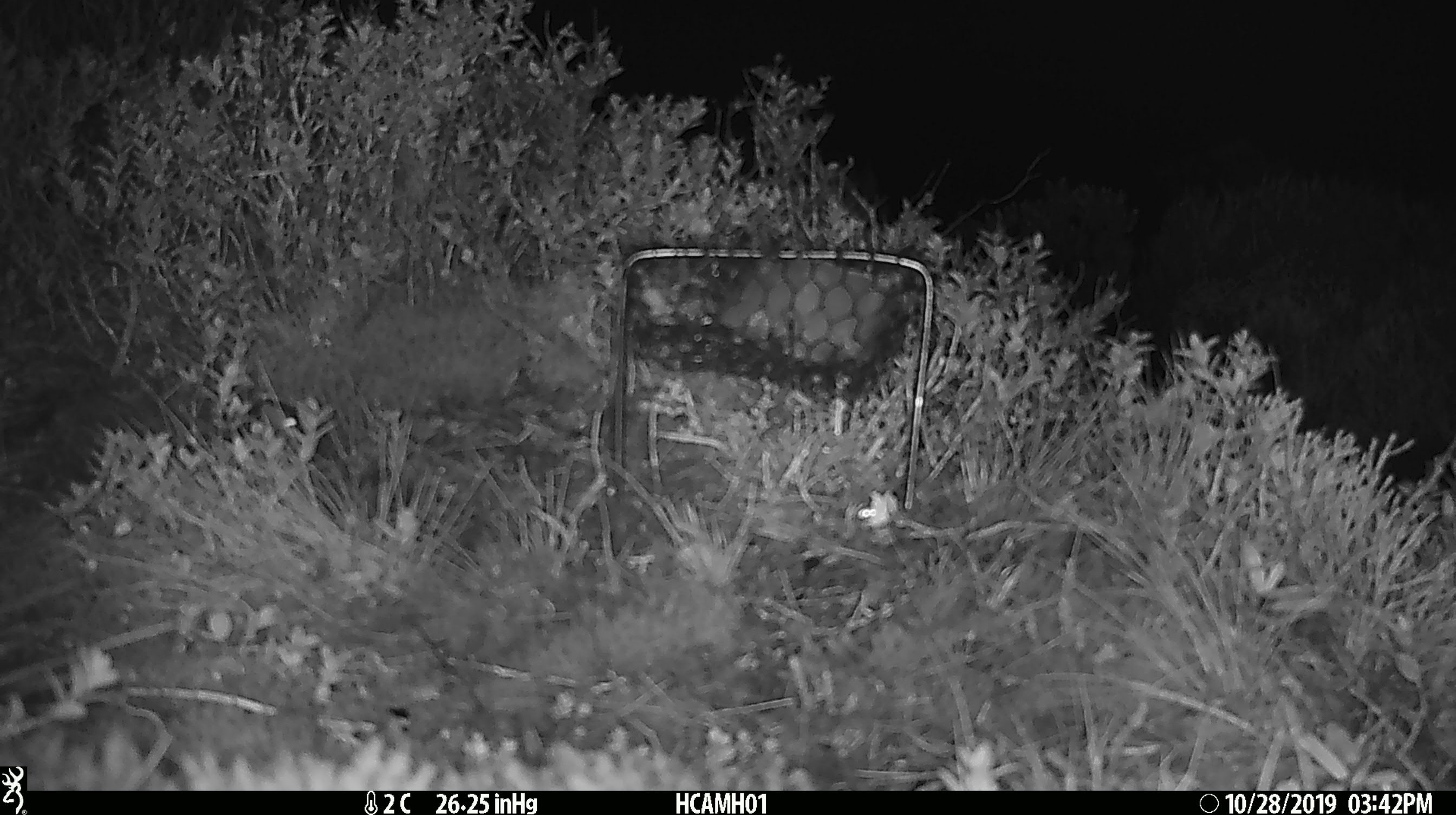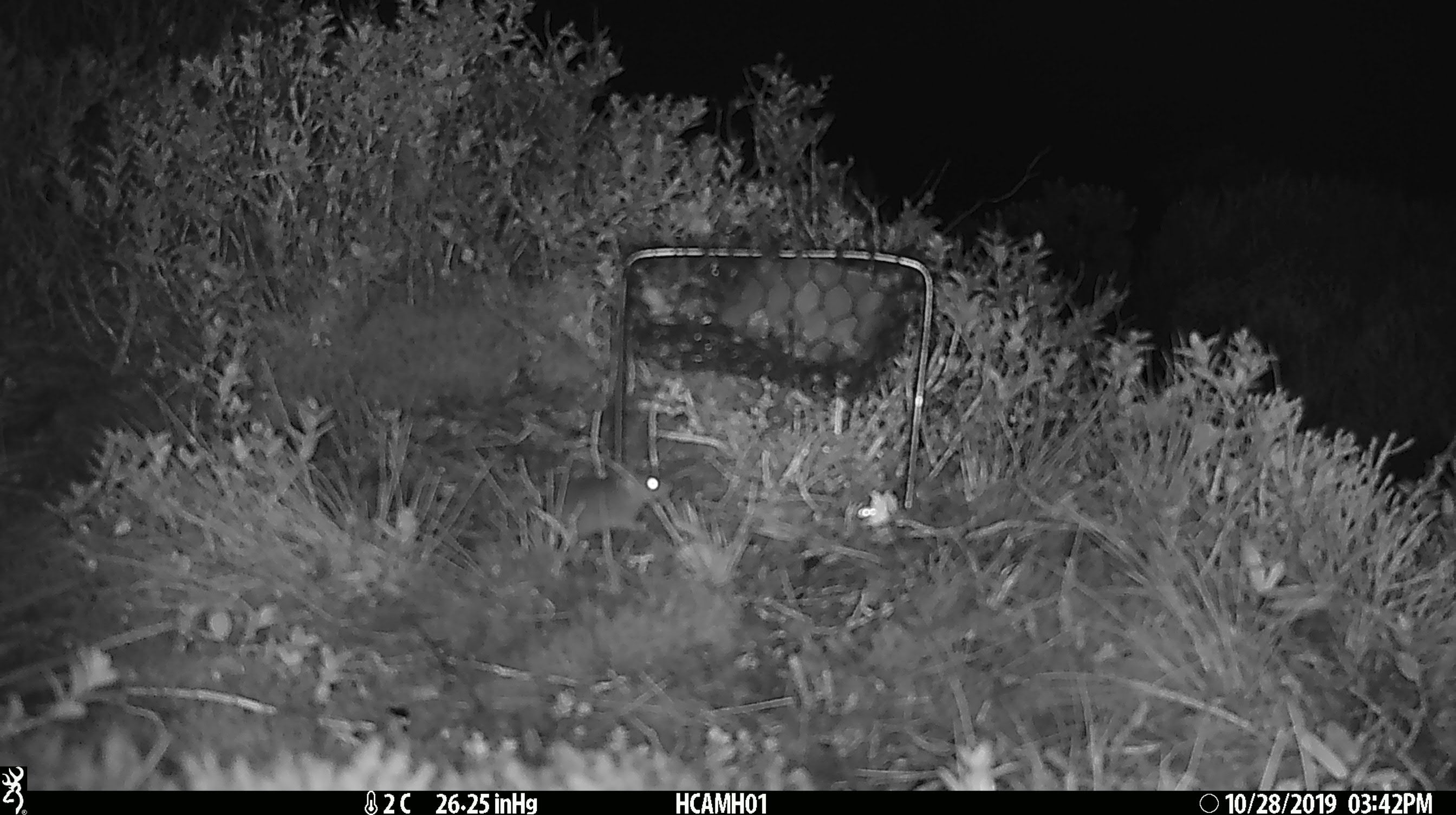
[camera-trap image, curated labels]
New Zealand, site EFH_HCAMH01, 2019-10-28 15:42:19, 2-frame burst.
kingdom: Animalia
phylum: Chordata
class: Mammalia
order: Rodentia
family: Muridae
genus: Mus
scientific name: Mus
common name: mouse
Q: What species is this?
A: Mouse (Mus).